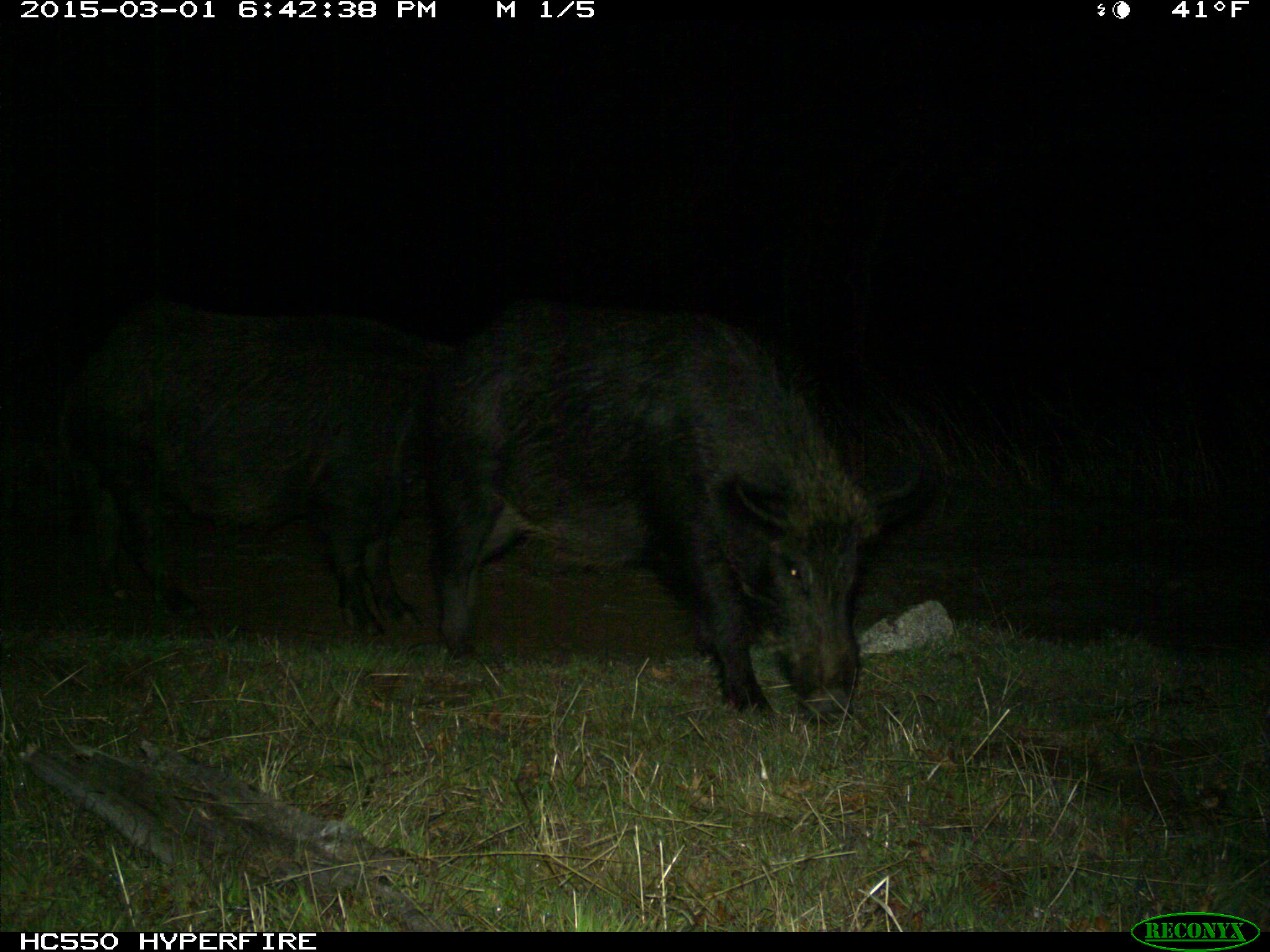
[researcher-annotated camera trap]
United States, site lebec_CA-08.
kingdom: Animalia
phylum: Chordata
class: Mammalia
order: Artiodactyla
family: Suidae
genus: Sus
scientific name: Sus scrofa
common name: wild boar